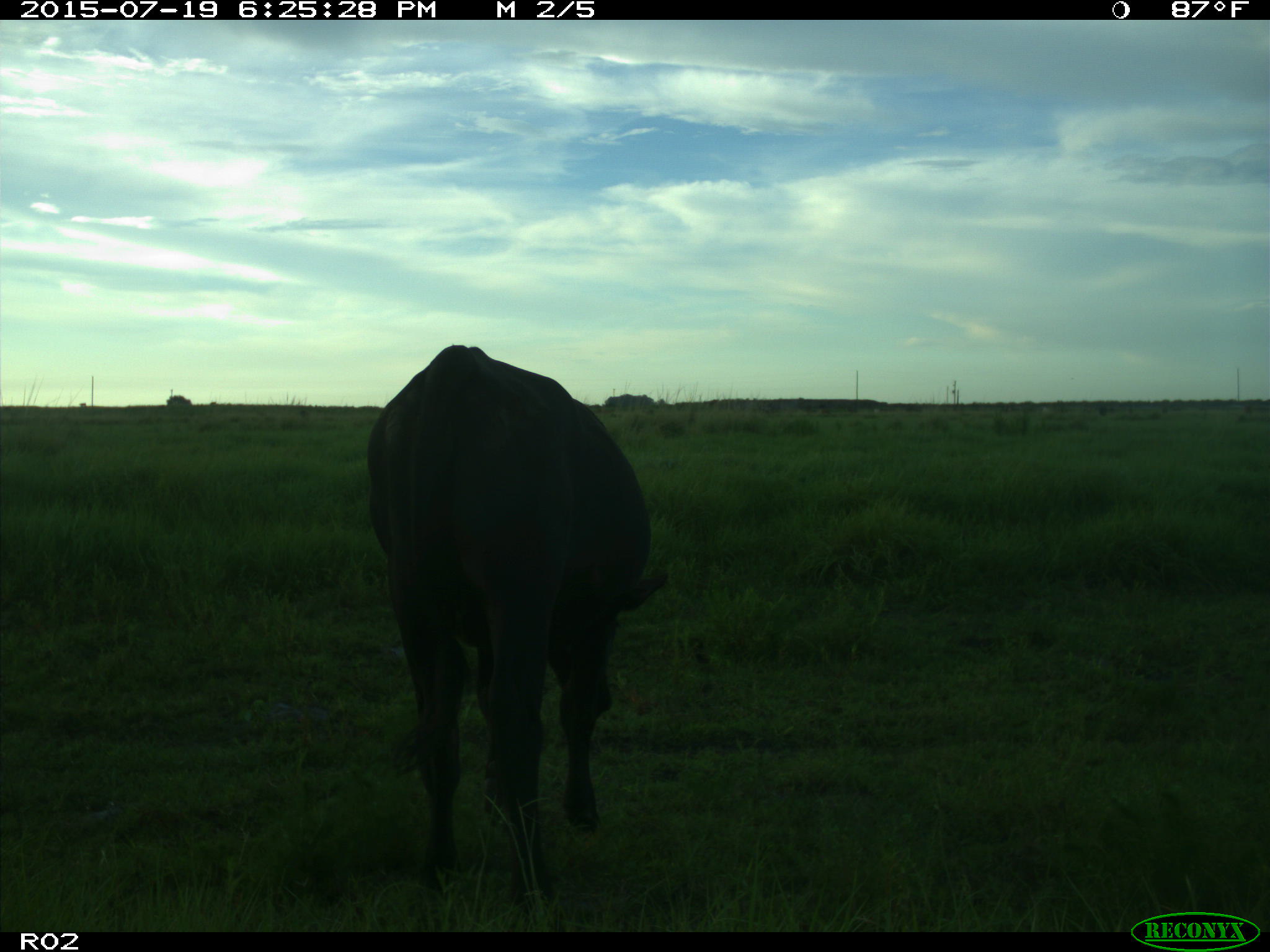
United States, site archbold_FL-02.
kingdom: Animalia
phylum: Chordata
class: Mammalia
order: Artiodactyla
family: Bovidae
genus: Bos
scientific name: Bos taurus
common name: domestic cow